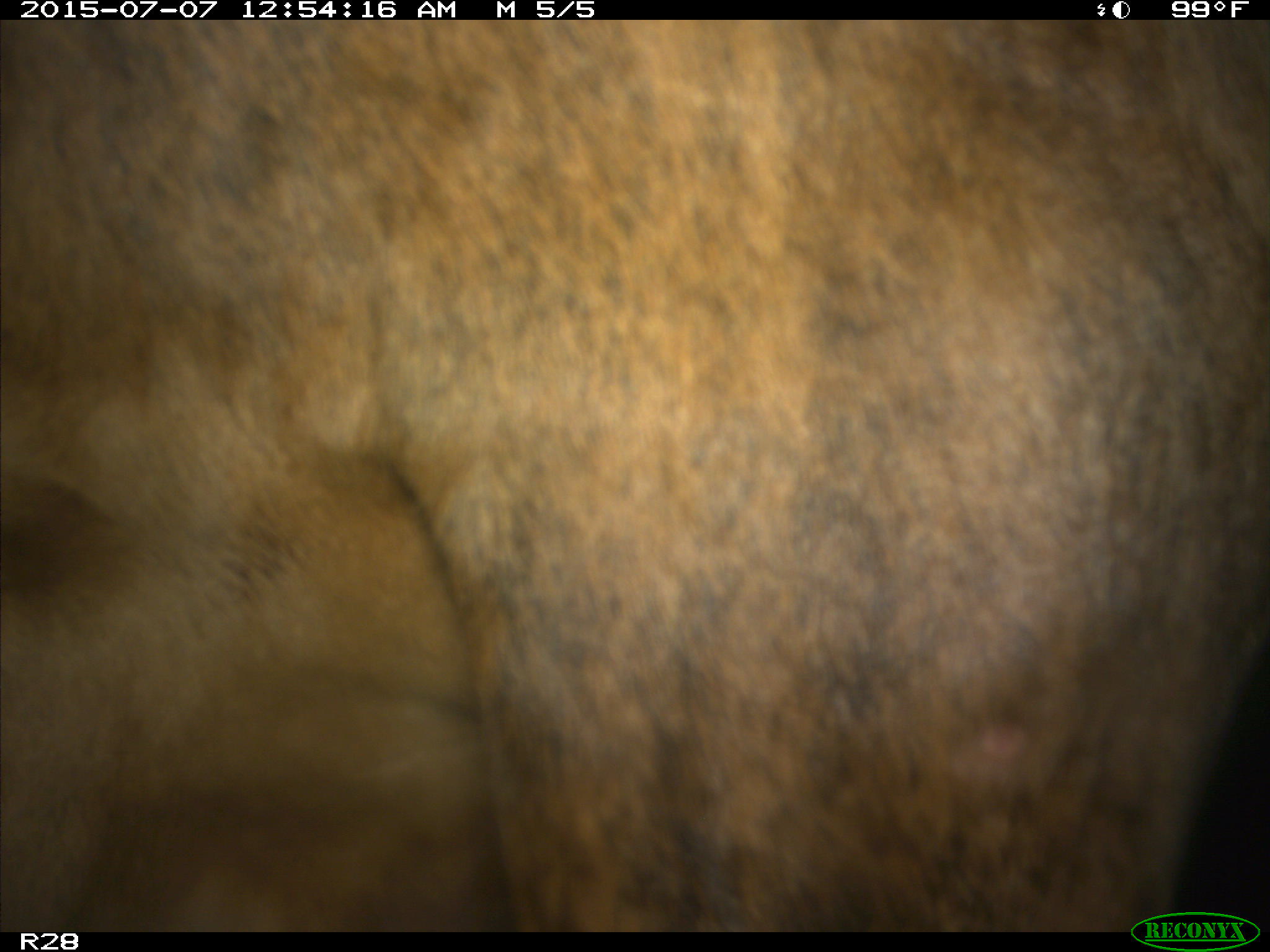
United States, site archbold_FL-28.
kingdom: Animalia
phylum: Chordata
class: Mammalia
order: Artiodactyla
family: Bovidae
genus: Bos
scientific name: Bos taurus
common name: domestic cow